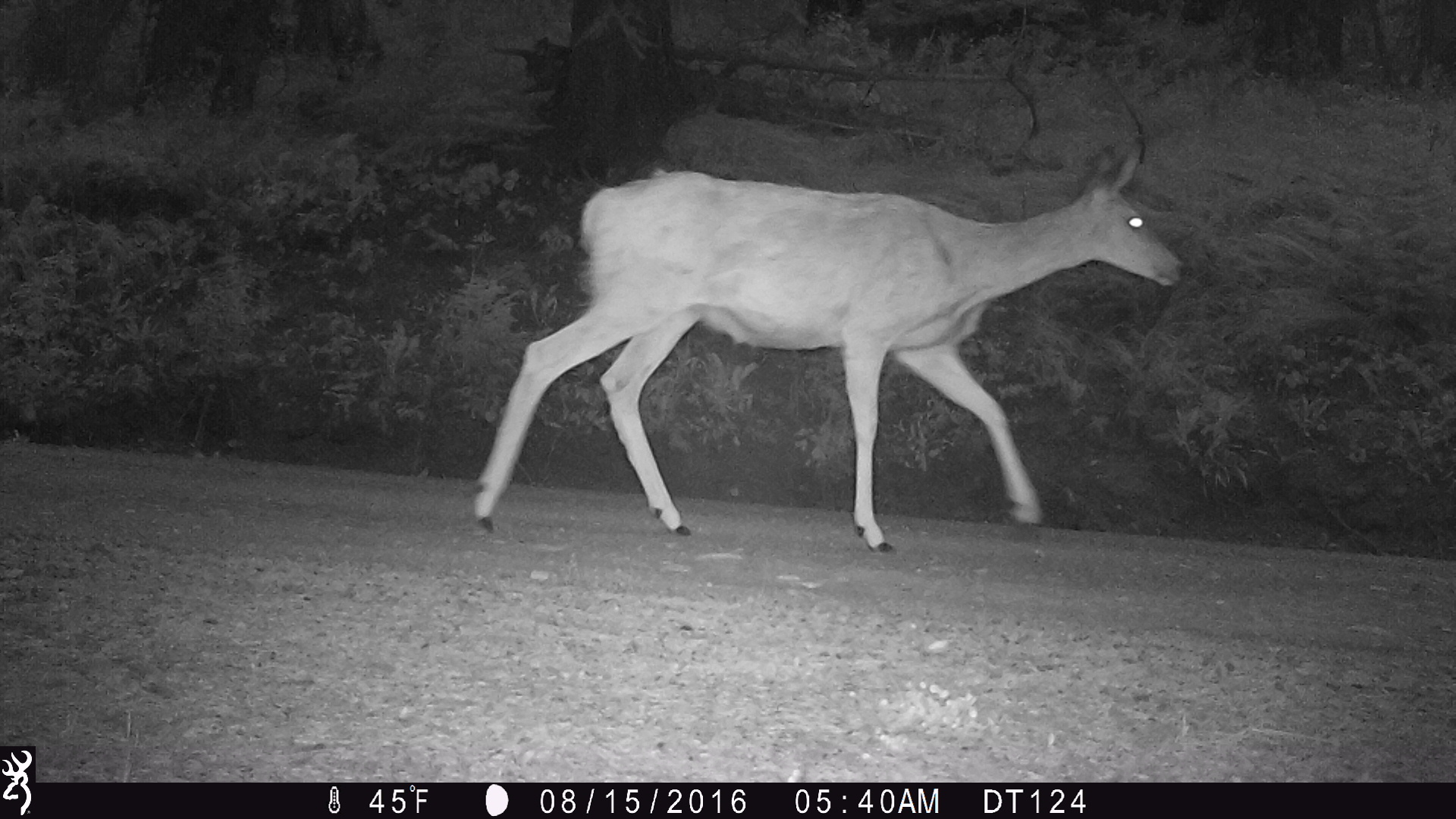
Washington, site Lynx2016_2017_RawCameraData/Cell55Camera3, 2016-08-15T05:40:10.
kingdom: Animalia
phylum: Chordata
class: Mammalia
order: Artiodactyla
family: Cervidae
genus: Odocoileus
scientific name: Odocoileus hemionus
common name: mule deer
Odocoileus hemionus (mule deer). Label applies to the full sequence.